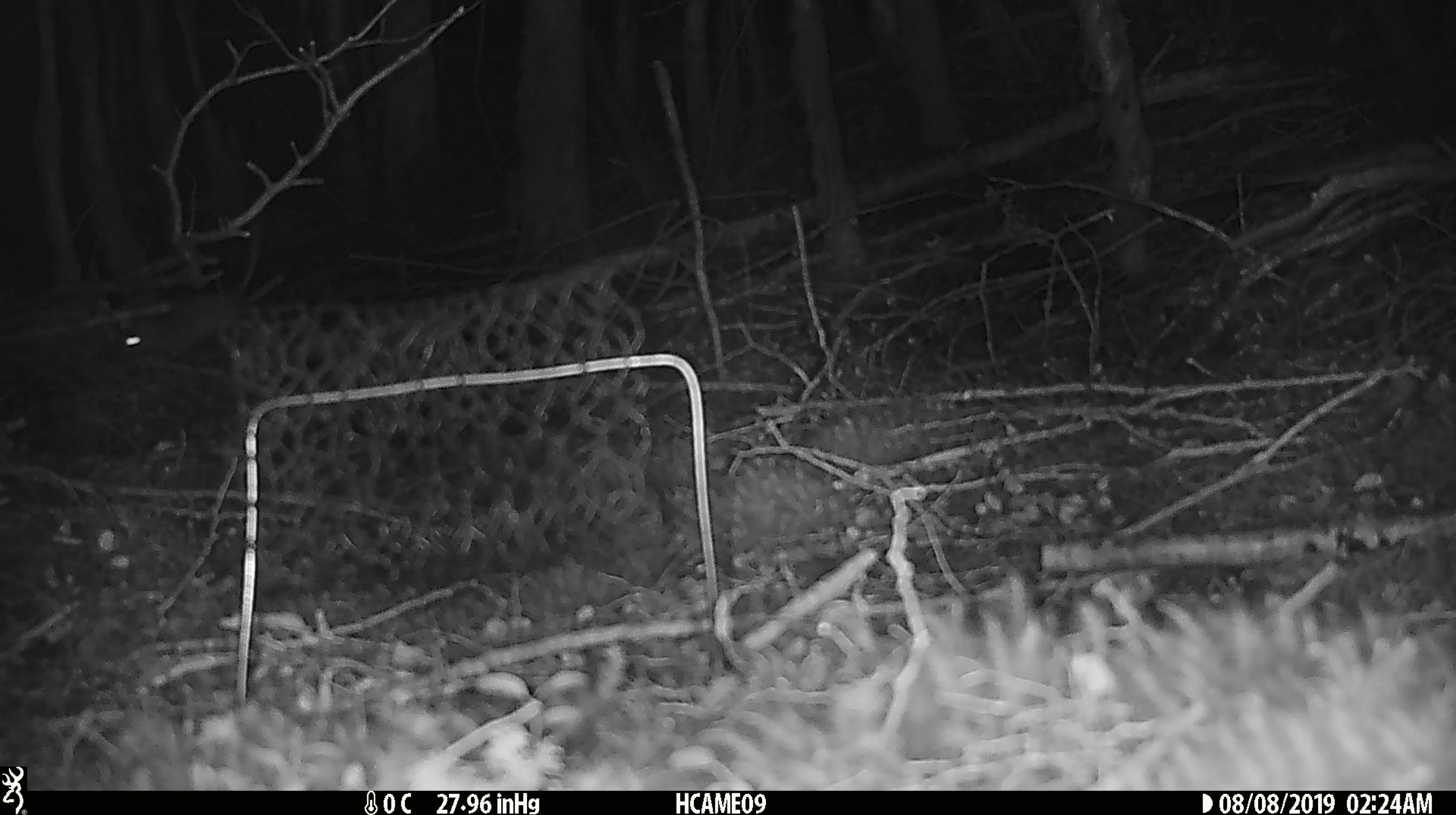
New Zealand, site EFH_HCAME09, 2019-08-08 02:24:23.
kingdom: Animalia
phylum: Chordata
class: Mammalia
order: Rodentia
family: Muridae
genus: Mus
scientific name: Mus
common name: mouse